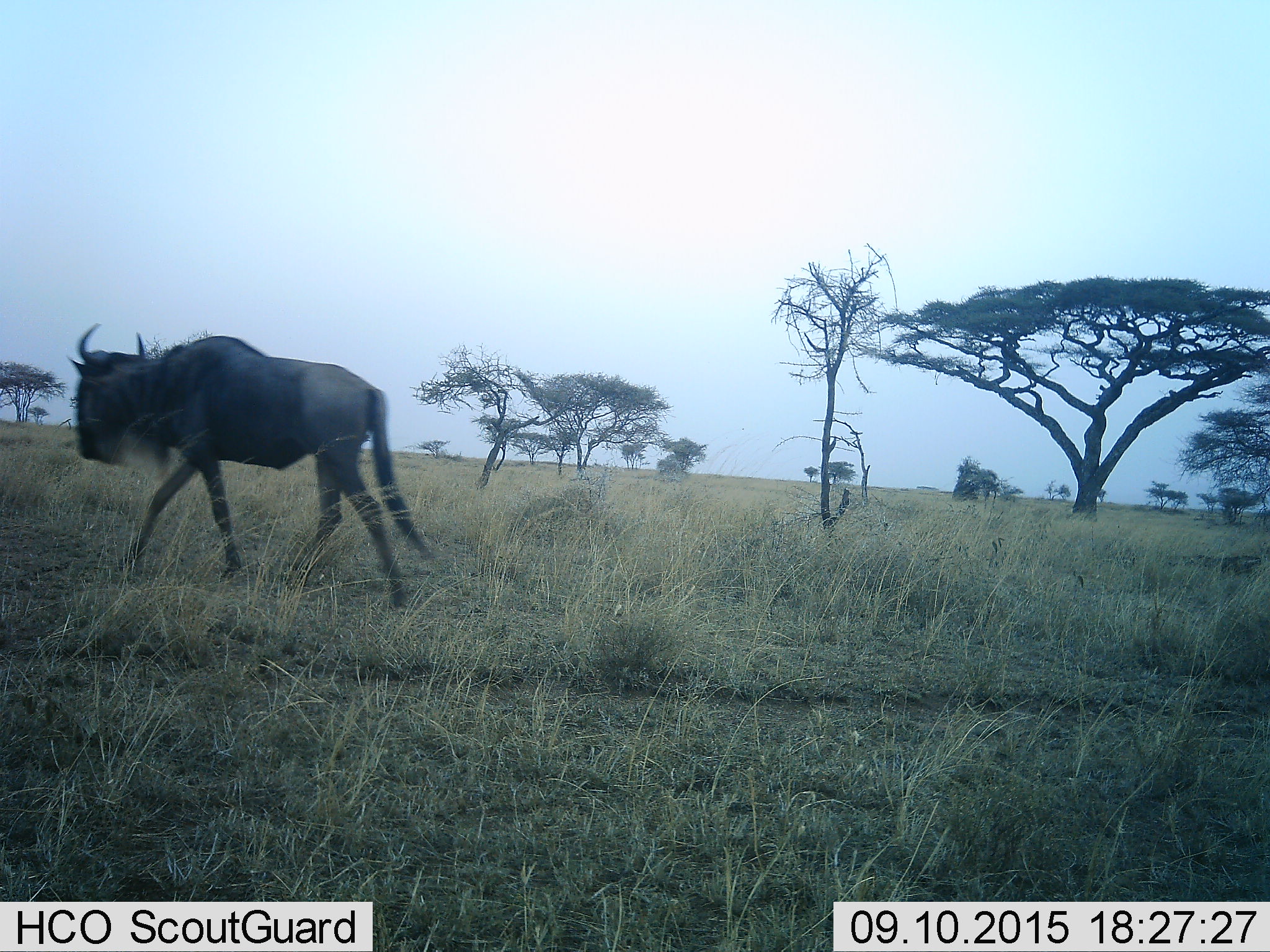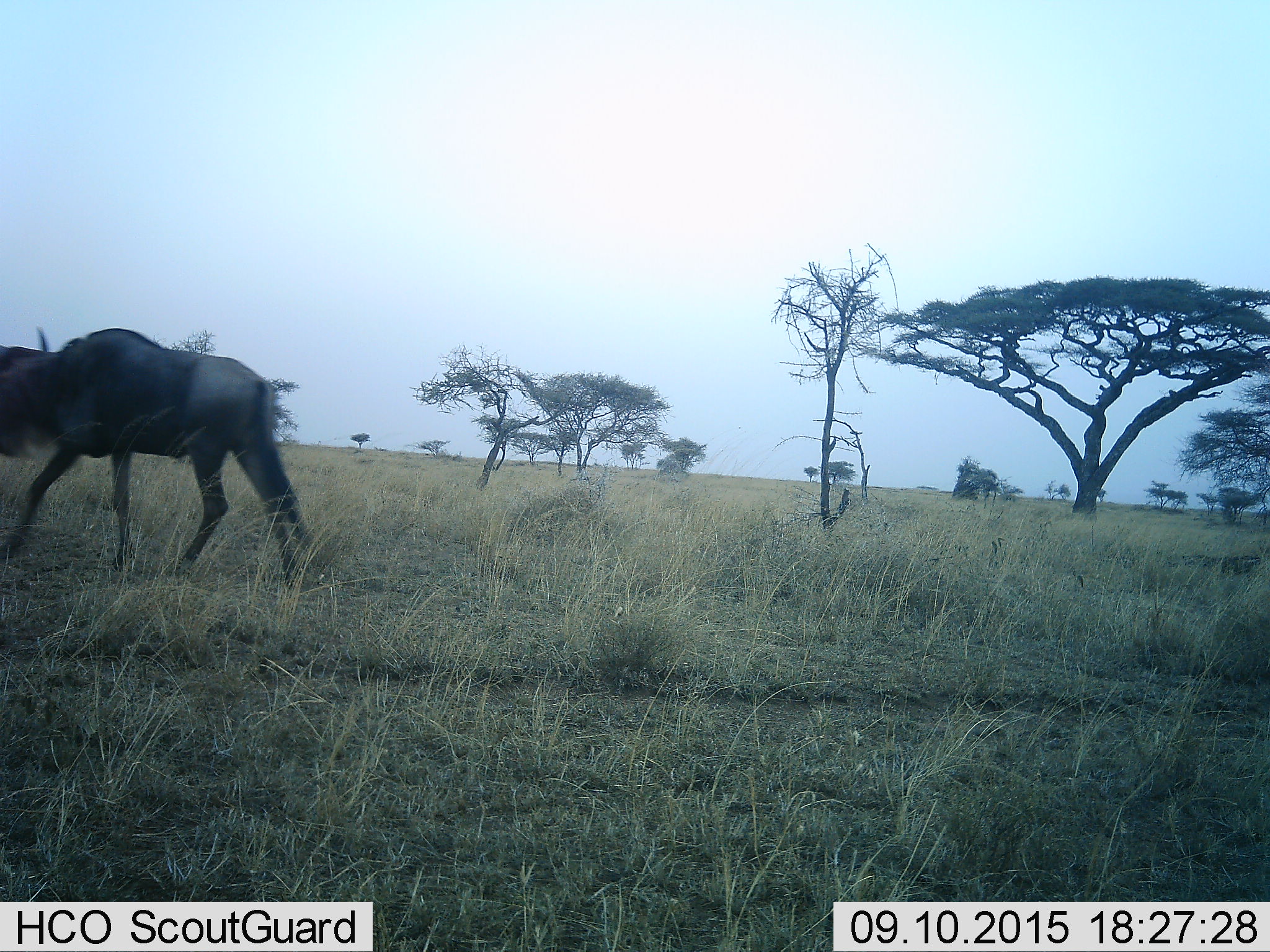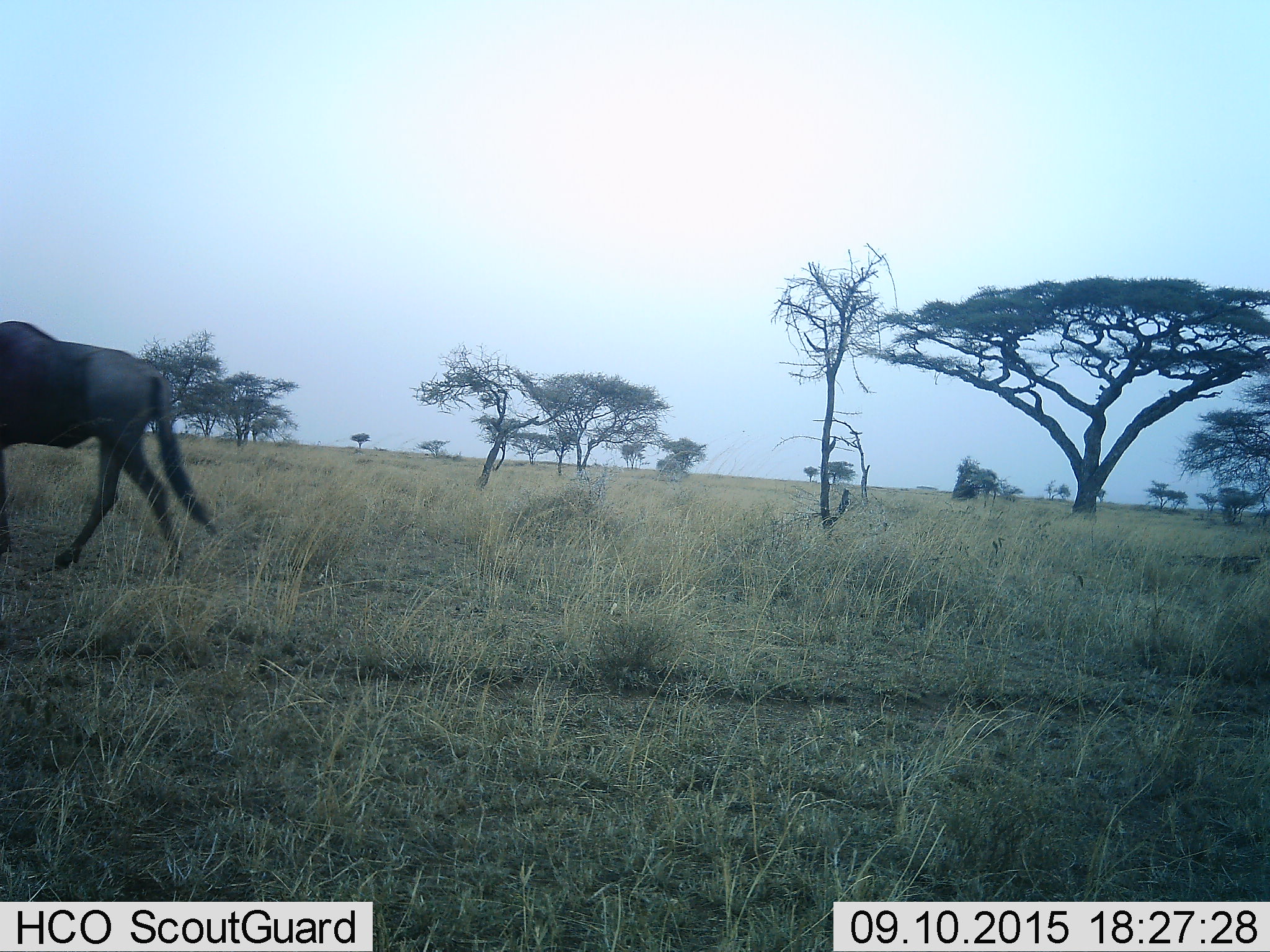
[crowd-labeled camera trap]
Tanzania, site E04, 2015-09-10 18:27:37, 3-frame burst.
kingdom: Animalia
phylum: Chordata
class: Mammalia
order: Artiodactyla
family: Bovidae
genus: Connochaetes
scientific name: Connochaetes taurinus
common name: blue wildebeest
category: wildebeest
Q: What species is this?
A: Wildebeest (blue wildebeest) (Connochaetes taurinus).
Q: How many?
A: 1.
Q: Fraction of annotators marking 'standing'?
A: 0%.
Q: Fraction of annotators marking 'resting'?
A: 0%.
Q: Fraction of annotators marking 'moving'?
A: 100%.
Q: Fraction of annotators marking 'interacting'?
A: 0%.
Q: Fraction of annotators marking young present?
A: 0%.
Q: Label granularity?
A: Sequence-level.